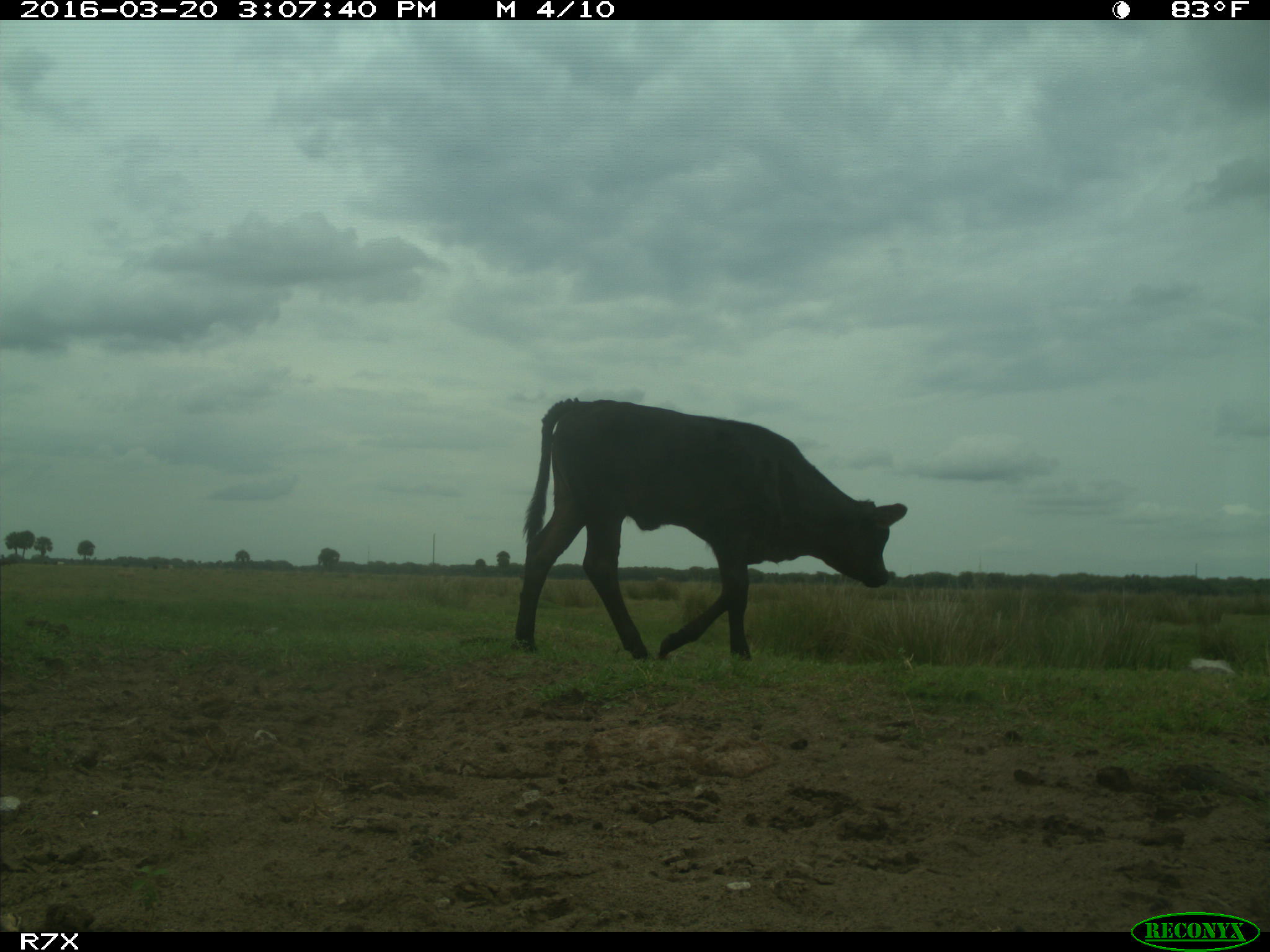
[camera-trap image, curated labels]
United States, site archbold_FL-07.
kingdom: Animalia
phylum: Chordata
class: Mammalia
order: Artiodactyla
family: Bovidae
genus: Bos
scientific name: Bos taurus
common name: domestic cow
Bos taurus (domestic cow).